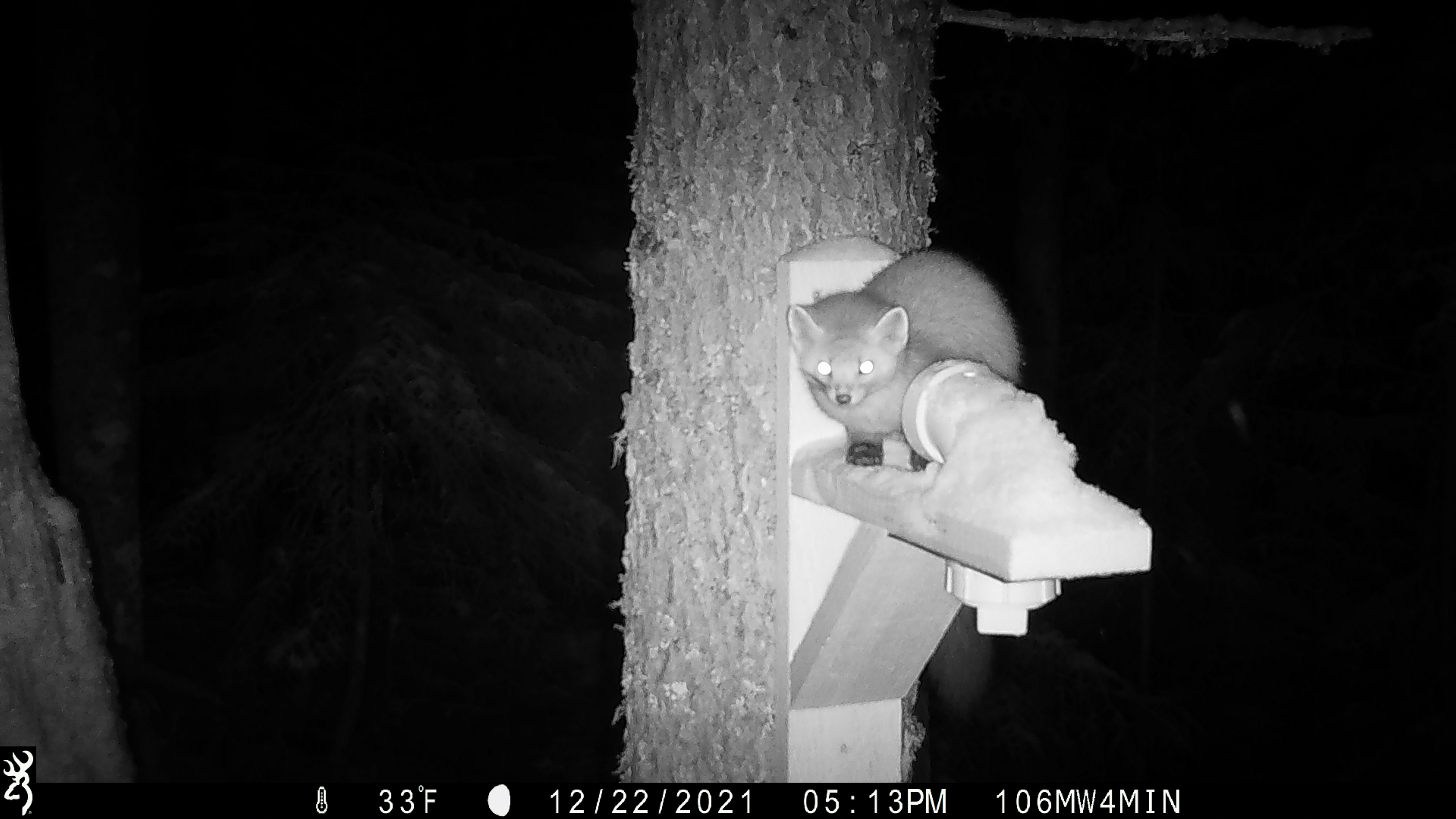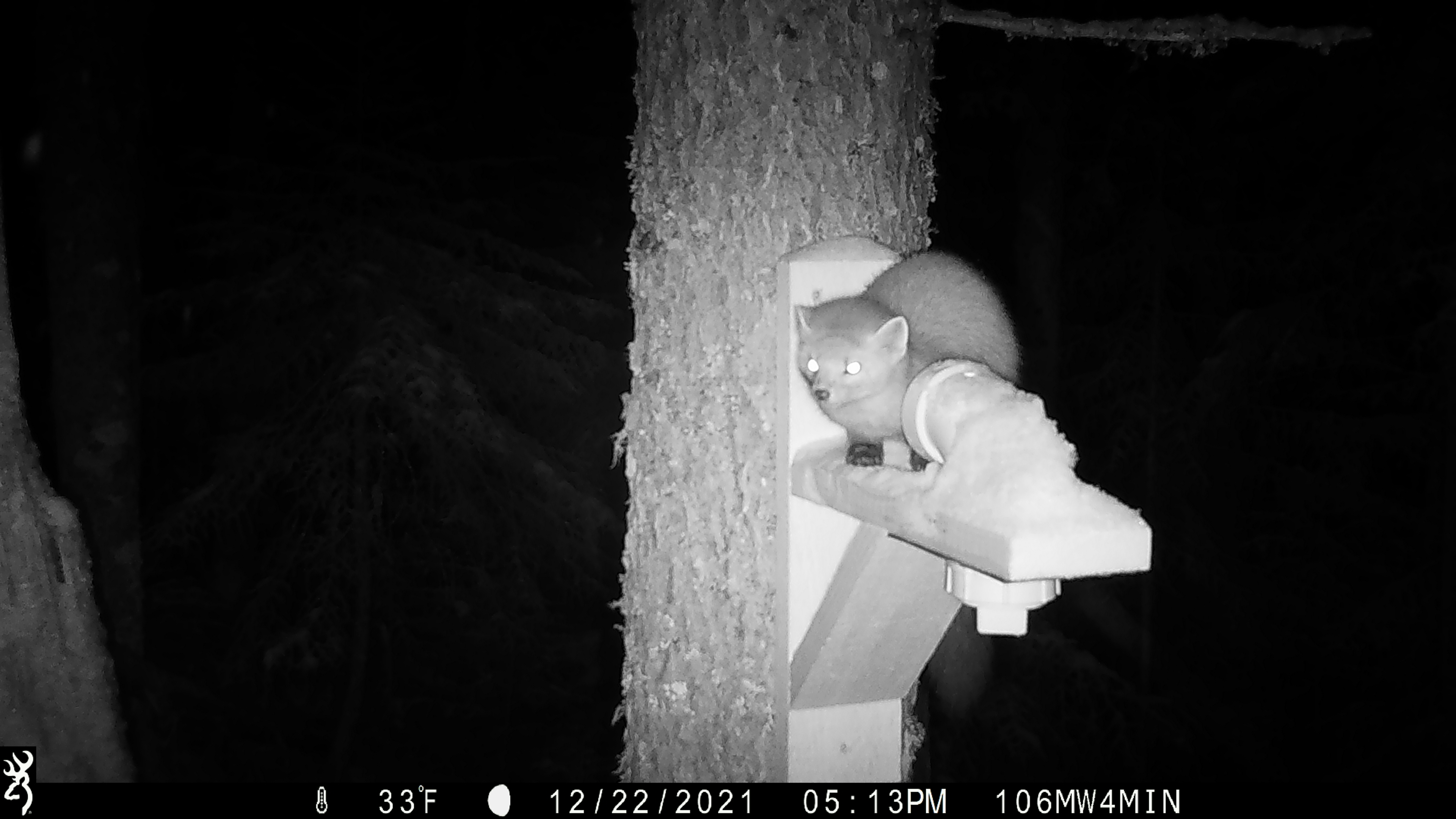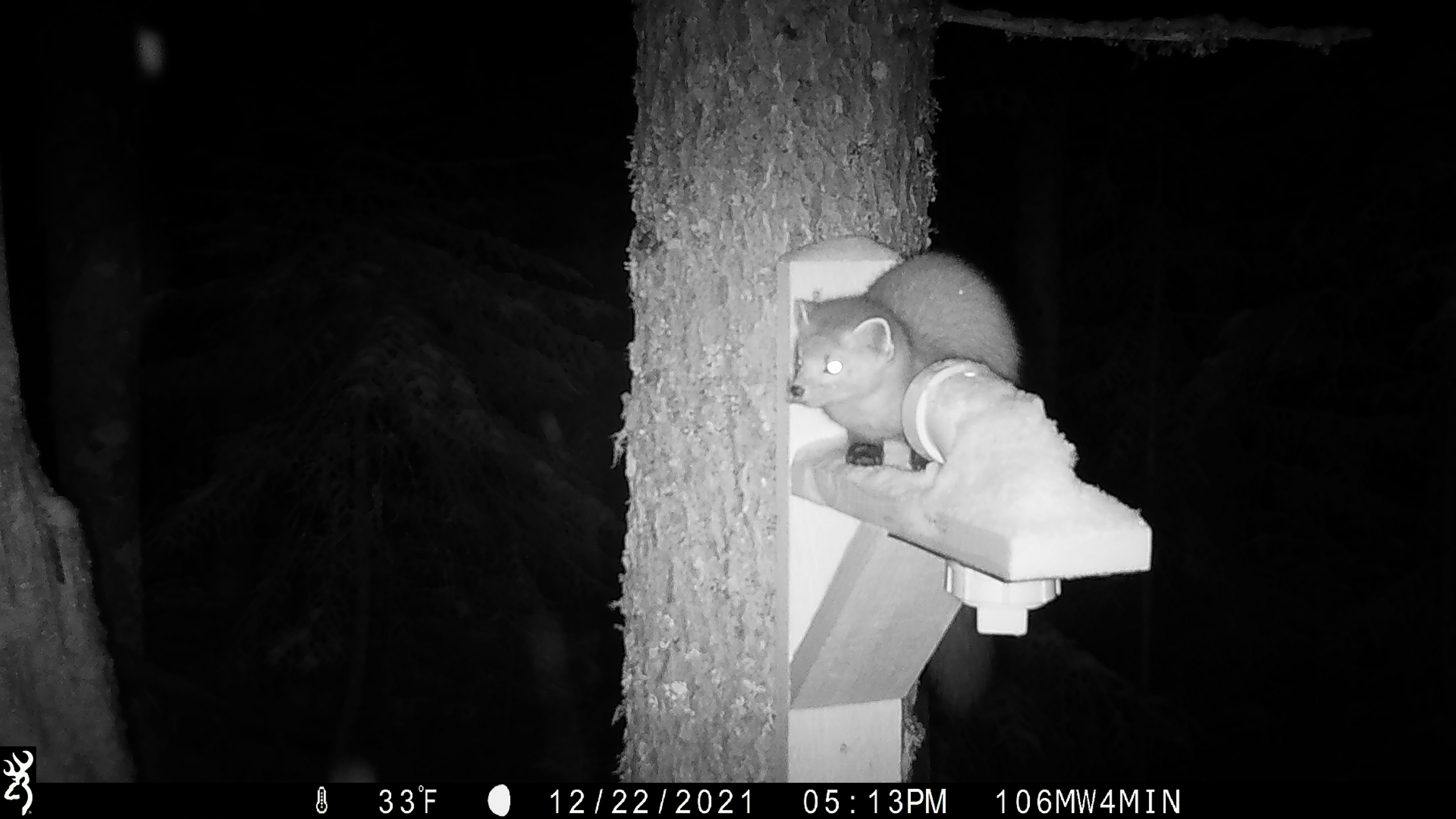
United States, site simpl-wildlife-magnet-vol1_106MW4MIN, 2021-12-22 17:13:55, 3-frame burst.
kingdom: Animalia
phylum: Chordata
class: Mammalia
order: Carnivora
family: Mustelidae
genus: Martes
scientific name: Martes americana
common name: american marten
American marten (Martes americana).